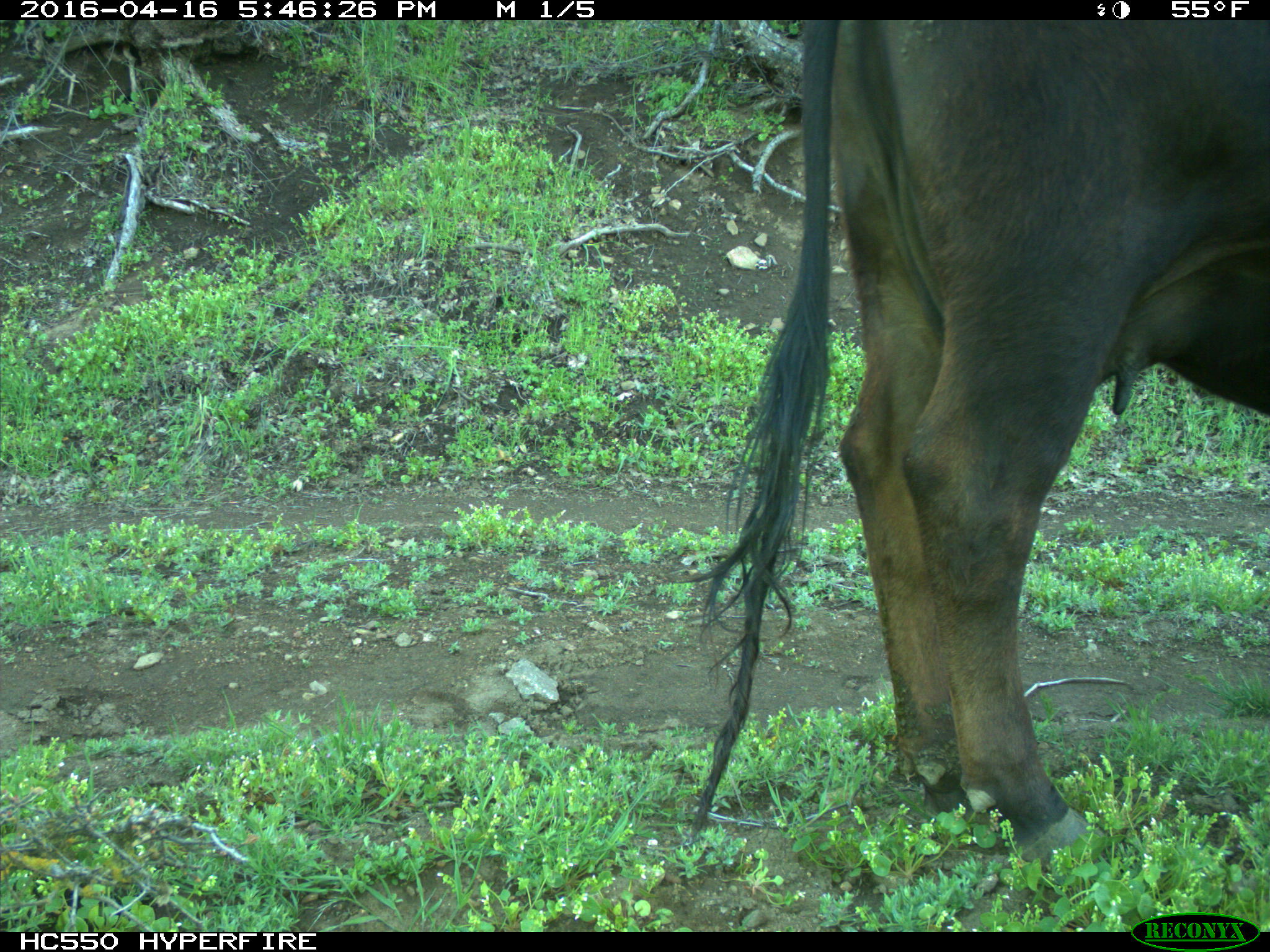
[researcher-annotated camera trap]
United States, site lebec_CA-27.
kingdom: Animalia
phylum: Chordata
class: Mammalia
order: Artiodactyla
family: Bovidae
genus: Bos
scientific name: Bos taurus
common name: domestic cow